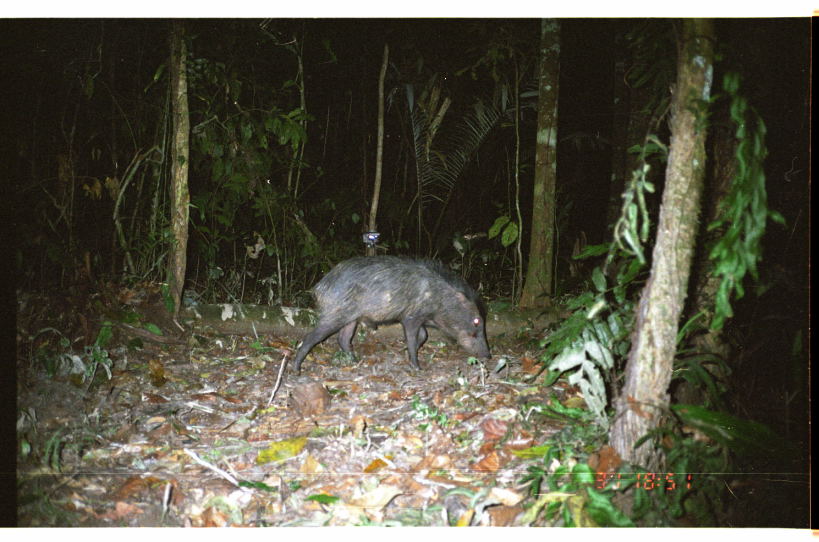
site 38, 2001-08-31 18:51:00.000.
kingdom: Animalia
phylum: Chordata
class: Mammalia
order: Artiodactyla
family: Tayassuidae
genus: Tayassu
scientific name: Tayassu pecari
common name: white-lipped peccary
Tayassu pecari (white-lipped peccary).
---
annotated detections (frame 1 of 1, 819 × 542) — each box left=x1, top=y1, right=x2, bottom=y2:
tayassu pecari: left=290, top=252, right=492, bottom=378